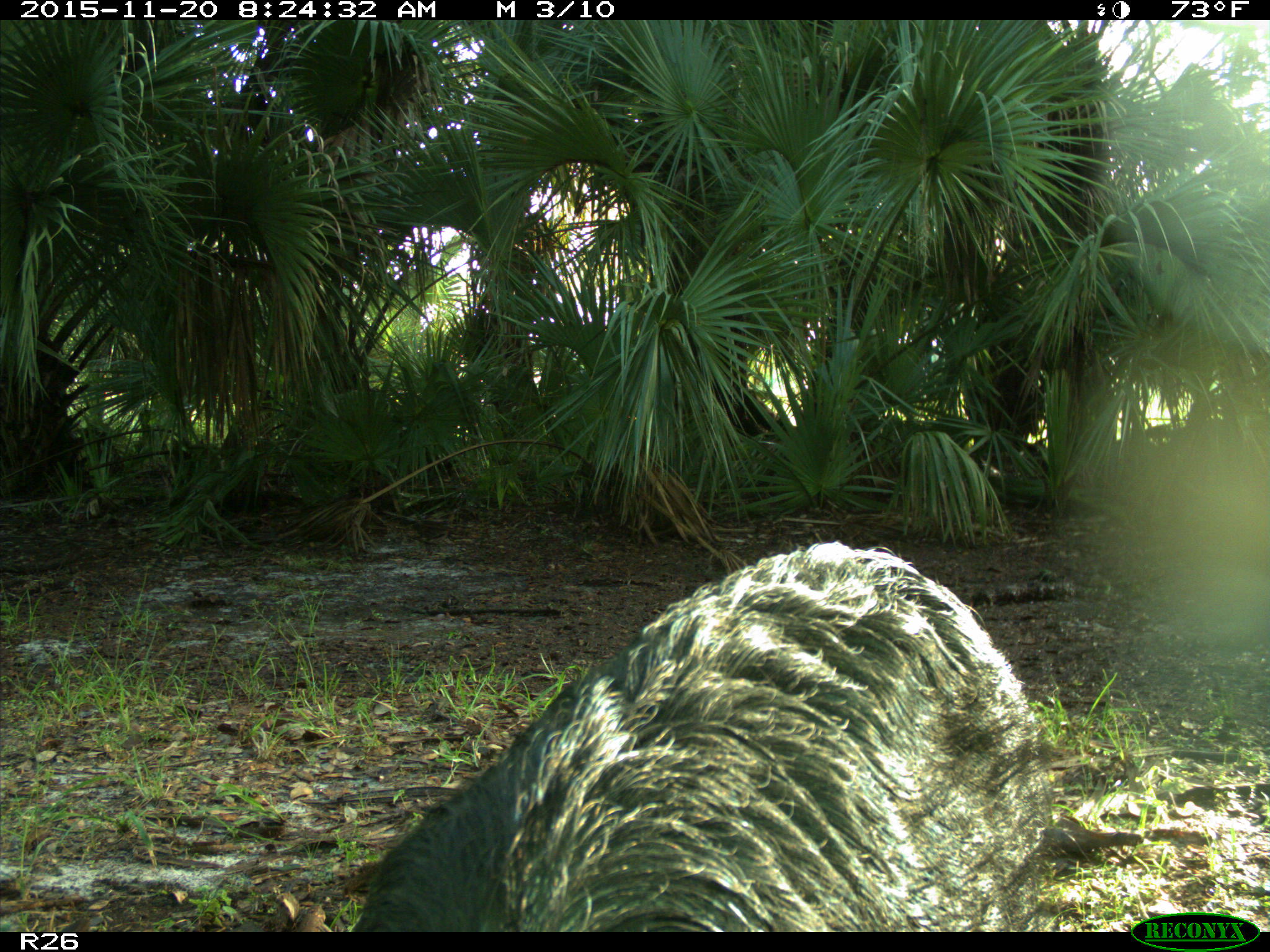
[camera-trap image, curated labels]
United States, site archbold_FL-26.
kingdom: Animalia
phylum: Chordata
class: Mammalia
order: Artiodactyla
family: Suidae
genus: Sus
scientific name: Sus scrofa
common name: wild boar